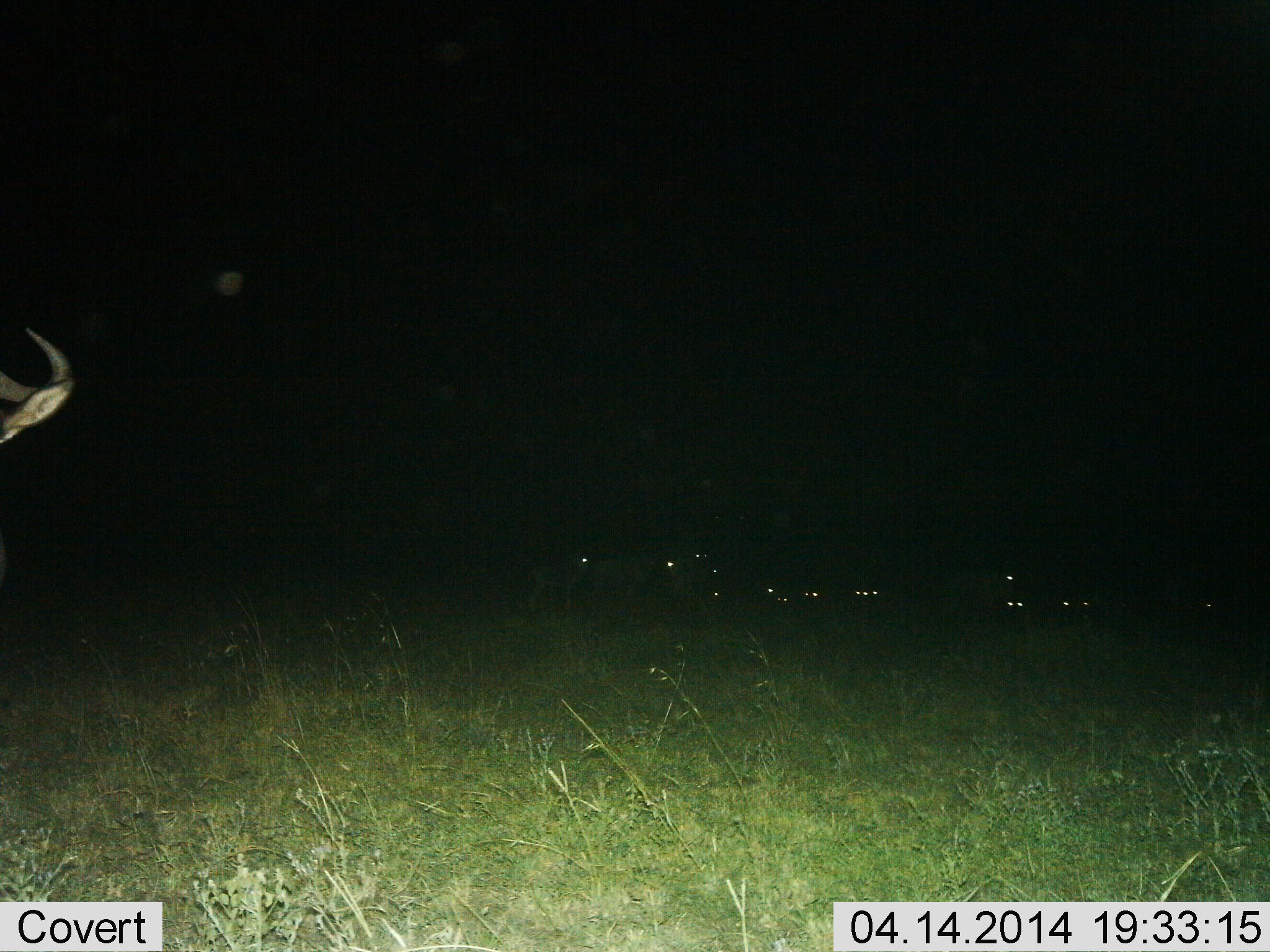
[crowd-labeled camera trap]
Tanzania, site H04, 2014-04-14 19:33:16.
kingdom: Animalia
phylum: Chordata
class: Mammalia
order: Artiodactyla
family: Bovidae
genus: Connochaetes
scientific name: Connochaetes taurinus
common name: blue wildebeest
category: wildebeest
Wildebeest (blue wildebeest) (Connochaetes taurinus), count 11-50. Behavior (volunteer vote fractions): standing 70%, resting 50%, moving 10%, interacting 0%. Young present (vote fraction): 20%. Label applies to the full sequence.